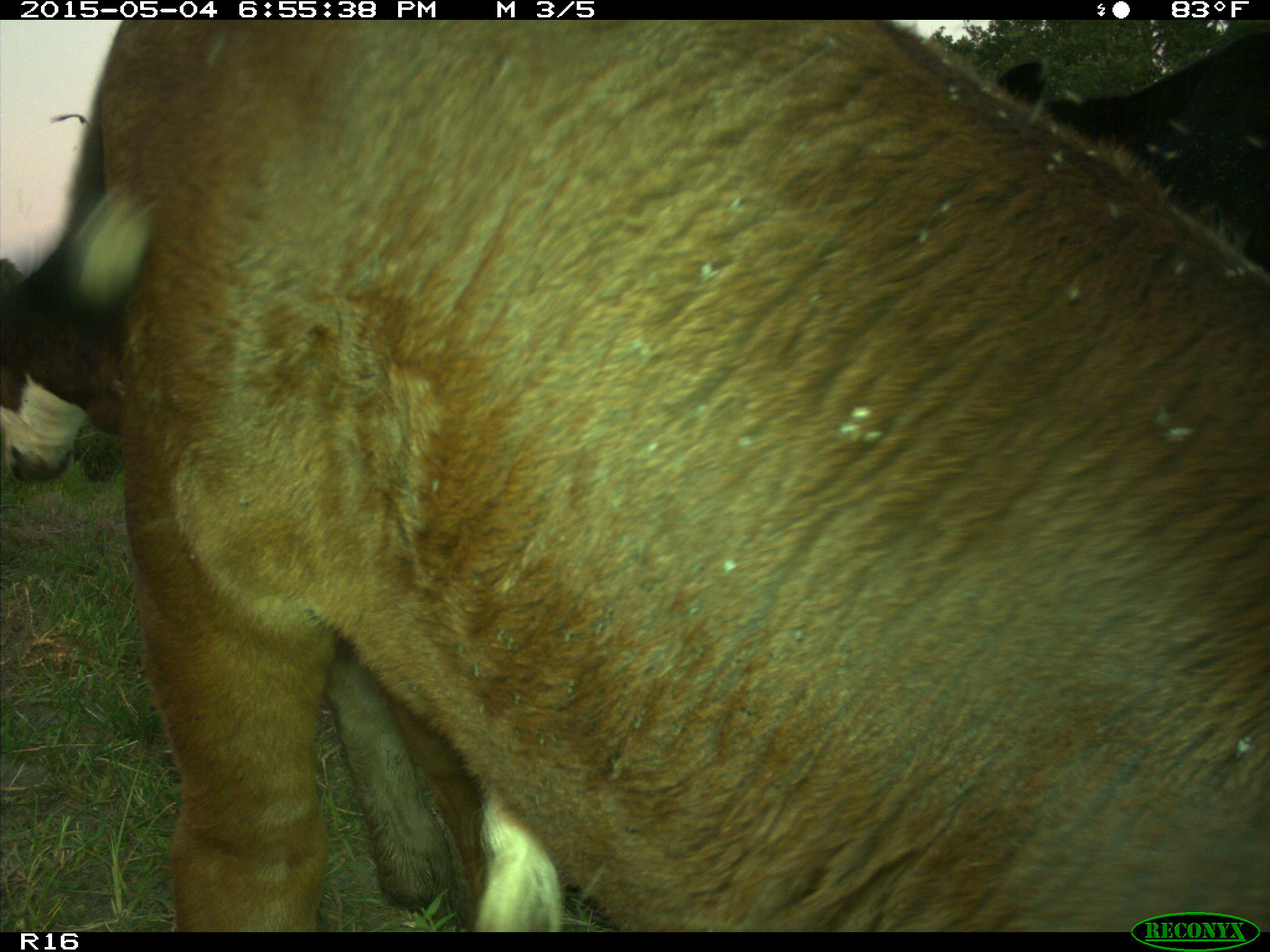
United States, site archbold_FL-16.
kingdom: Animalia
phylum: Chordata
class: Mammalia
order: Artiodactyla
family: Bovidae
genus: Bos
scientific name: Bos taurus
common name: domestic cow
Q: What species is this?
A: Bos taurus (domestic cow).